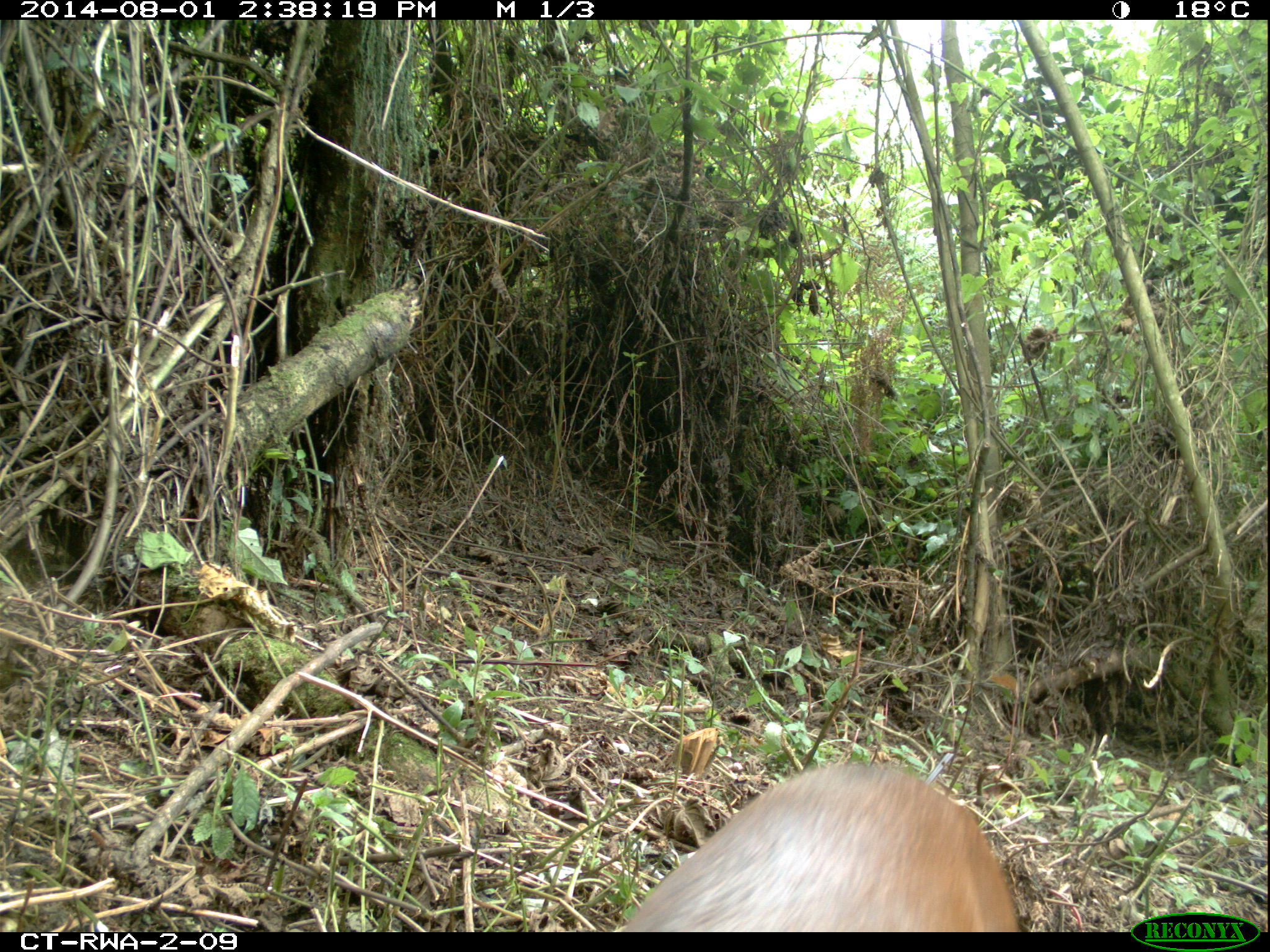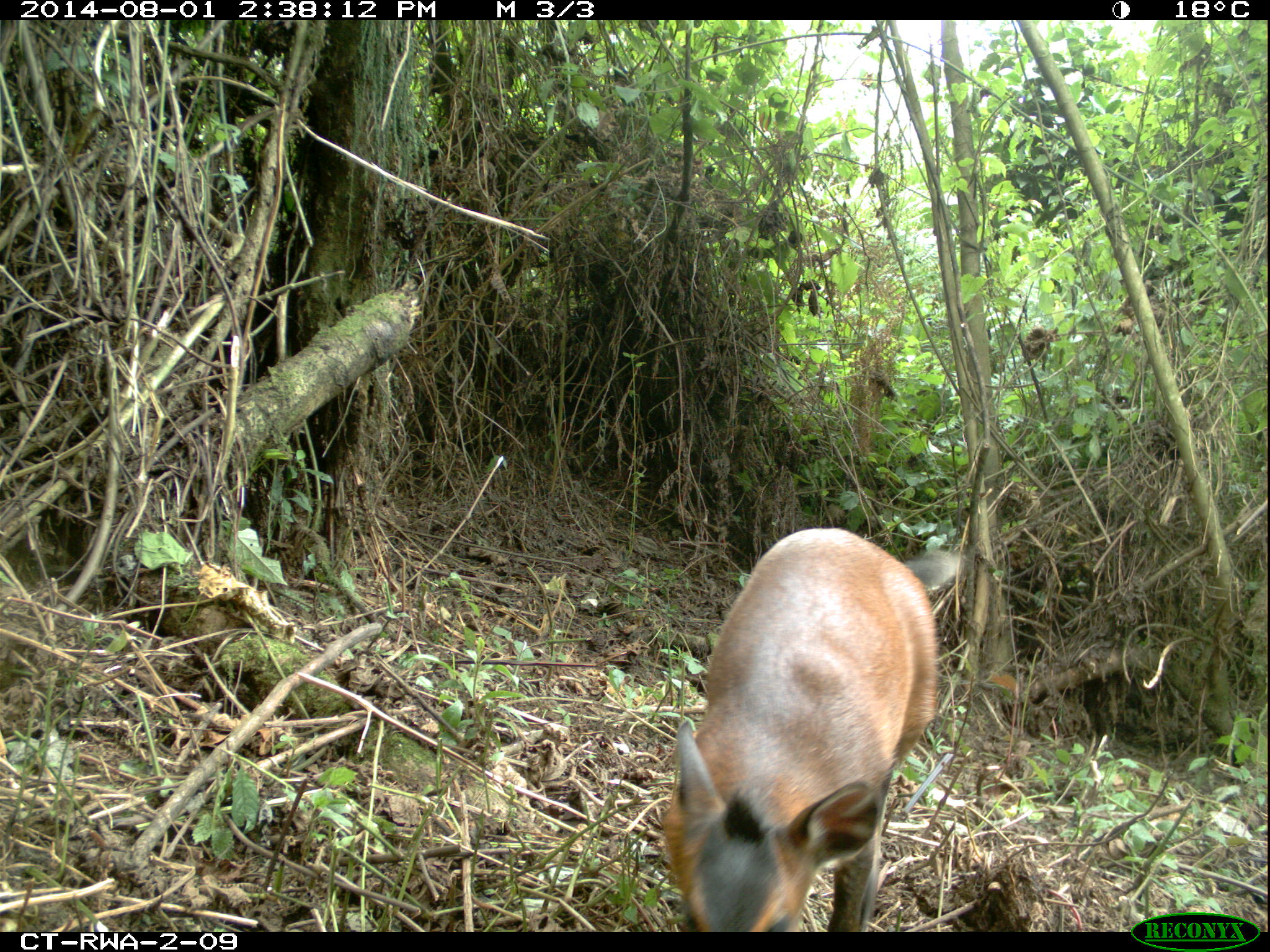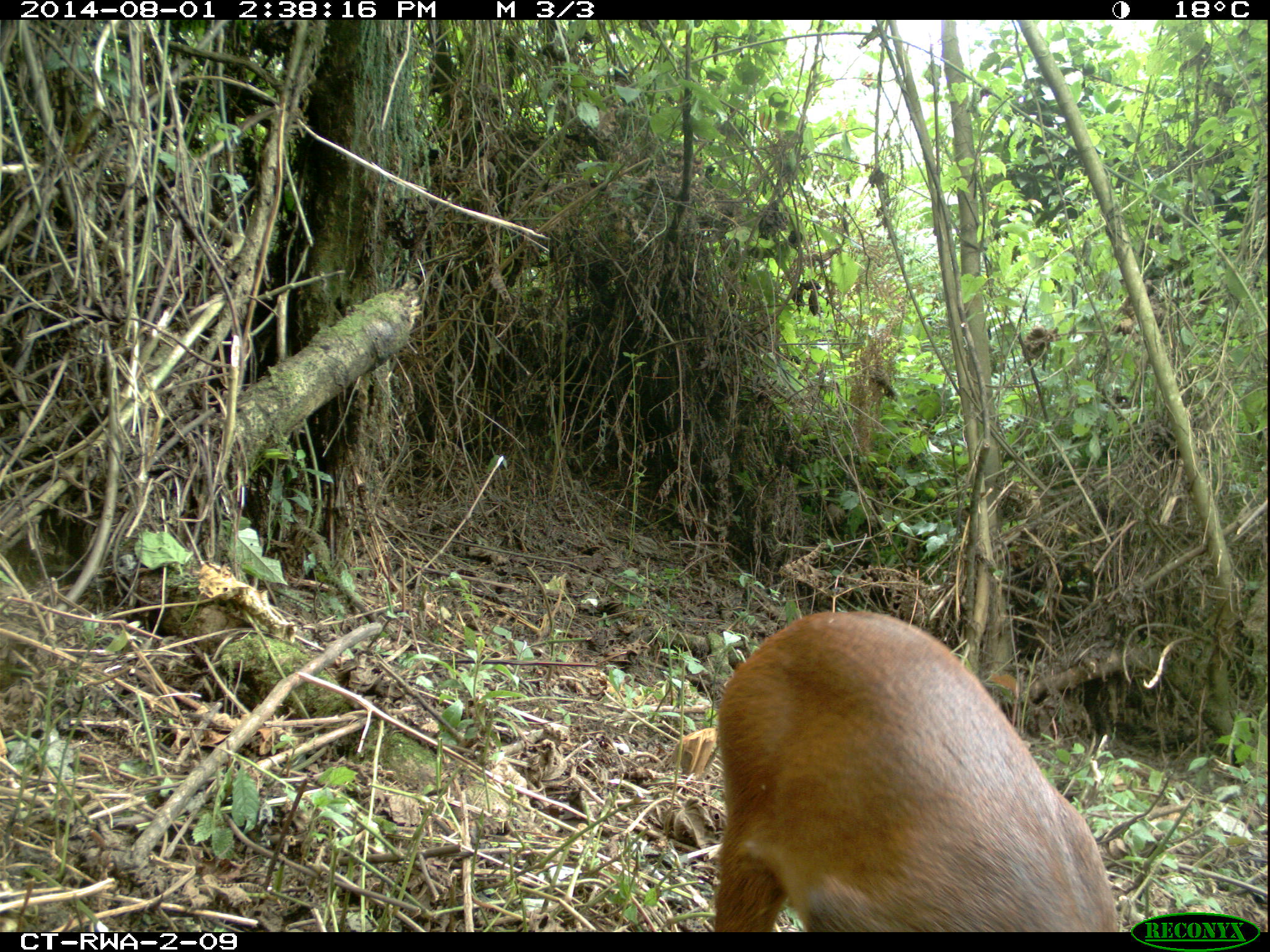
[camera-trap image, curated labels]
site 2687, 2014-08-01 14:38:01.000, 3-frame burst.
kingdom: Animalia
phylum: Chordata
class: Mammalia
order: Artiodactyla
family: Bovidae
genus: Cephalophus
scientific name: Cephalophus nigrifrons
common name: black-fronted duiker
Cephalophus nigrifrons (black-fronted duiker), count 1.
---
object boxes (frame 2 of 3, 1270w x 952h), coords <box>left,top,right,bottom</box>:
cephalophus nigrifrons: <box>660,526,953,932</box>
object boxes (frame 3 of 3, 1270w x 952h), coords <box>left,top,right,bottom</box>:
cephalophus nigrifrons: <box>714,611,1122,931</box>